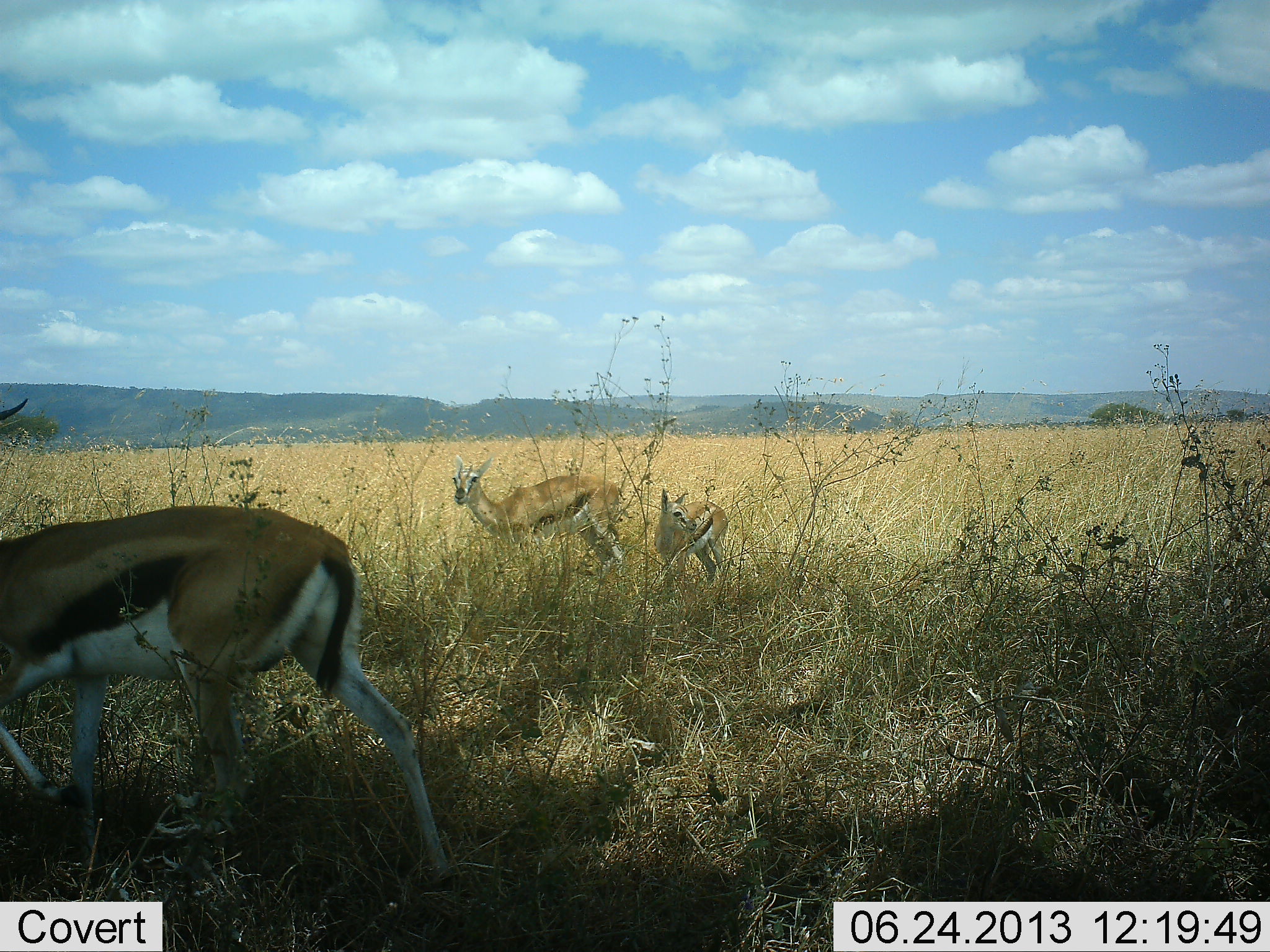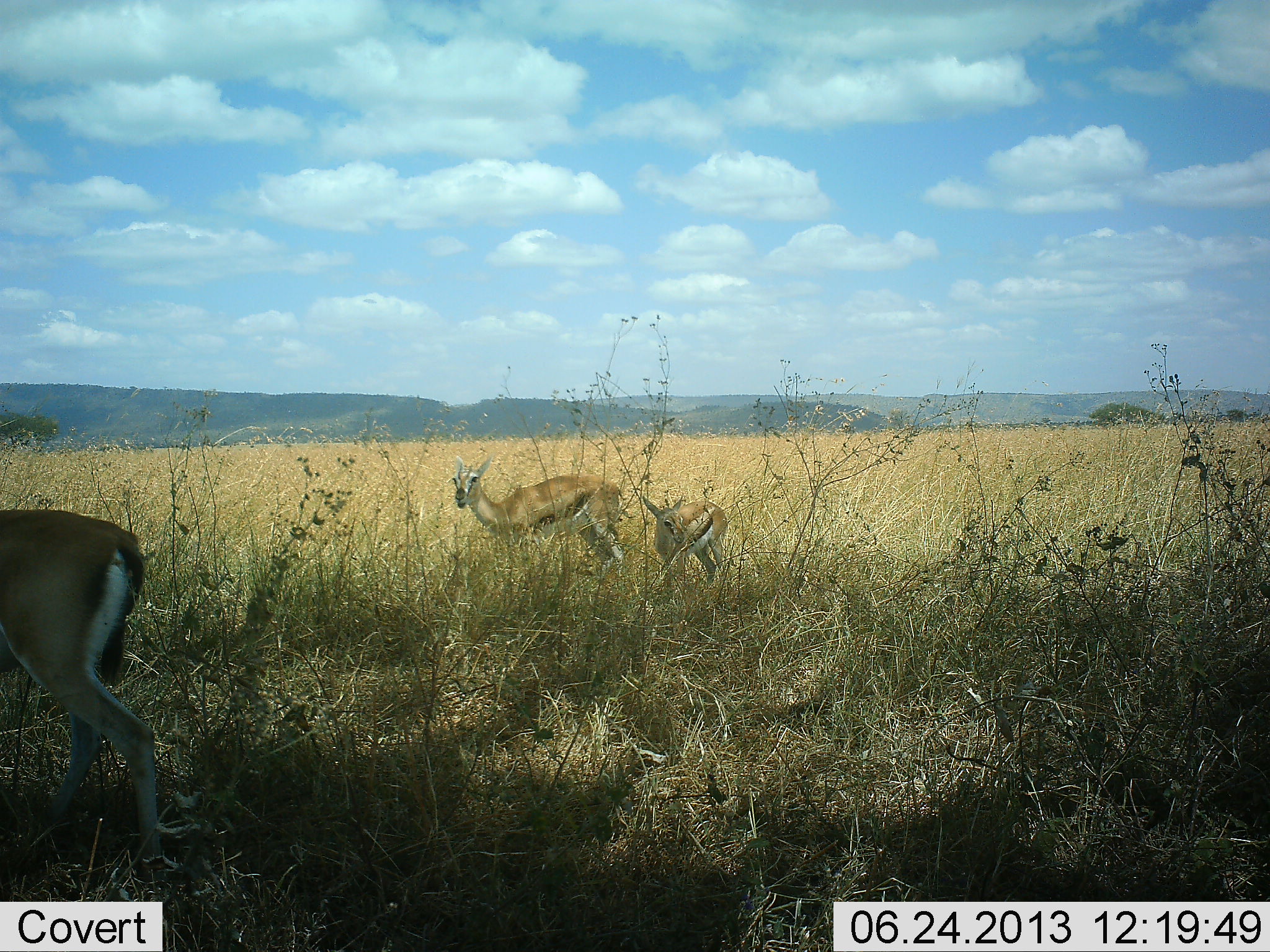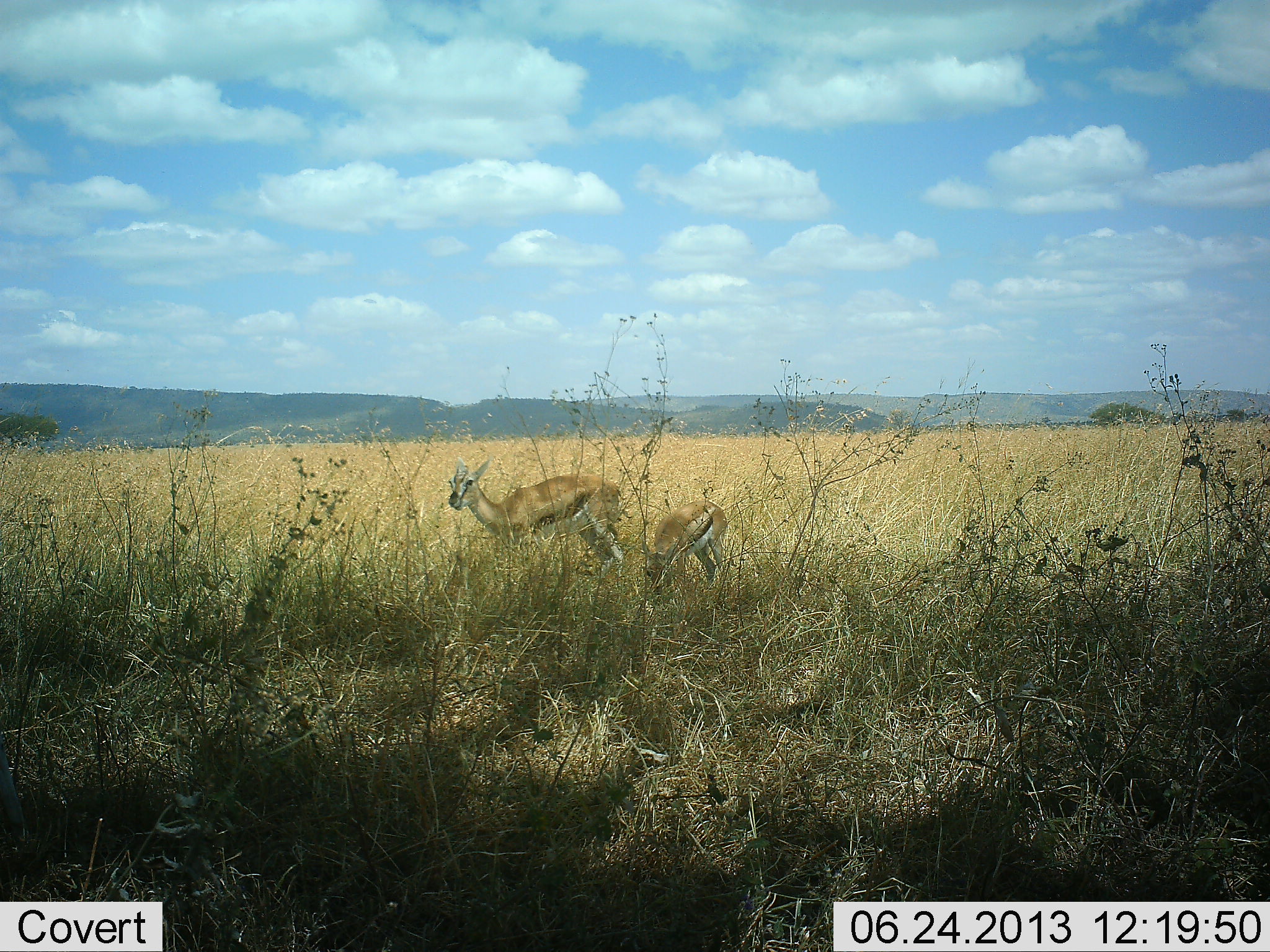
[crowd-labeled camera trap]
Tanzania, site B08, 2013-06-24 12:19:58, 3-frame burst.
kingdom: Animalia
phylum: Chordata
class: Mammalia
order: Artiodactyla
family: Bovidae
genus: Eudorcas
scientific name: Eudorcas thomsonii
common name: thomson's gazelle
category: gazellethomsons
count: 3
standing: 70%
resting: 5%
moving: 70%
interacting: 0%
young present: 45%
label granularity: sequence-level